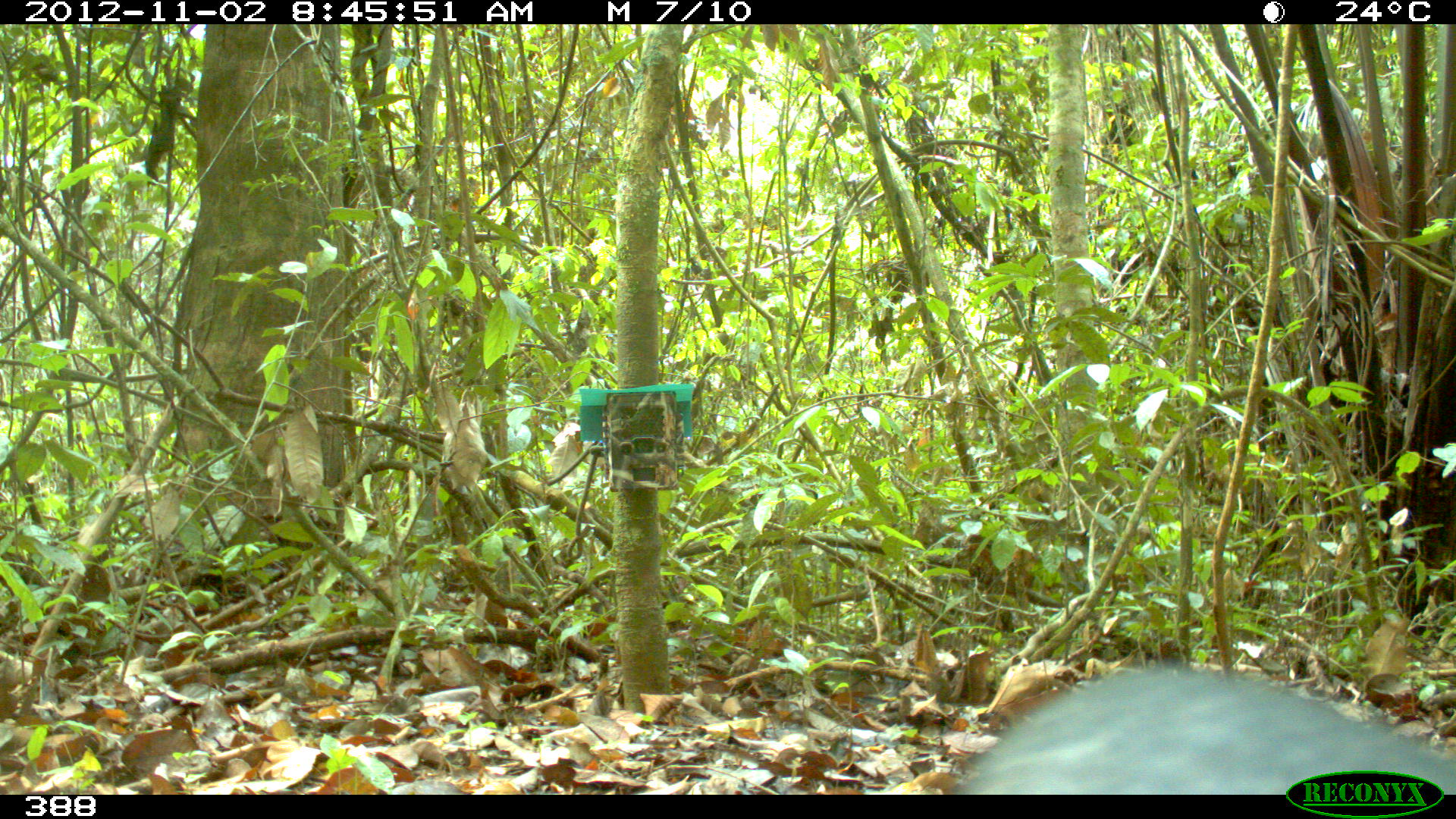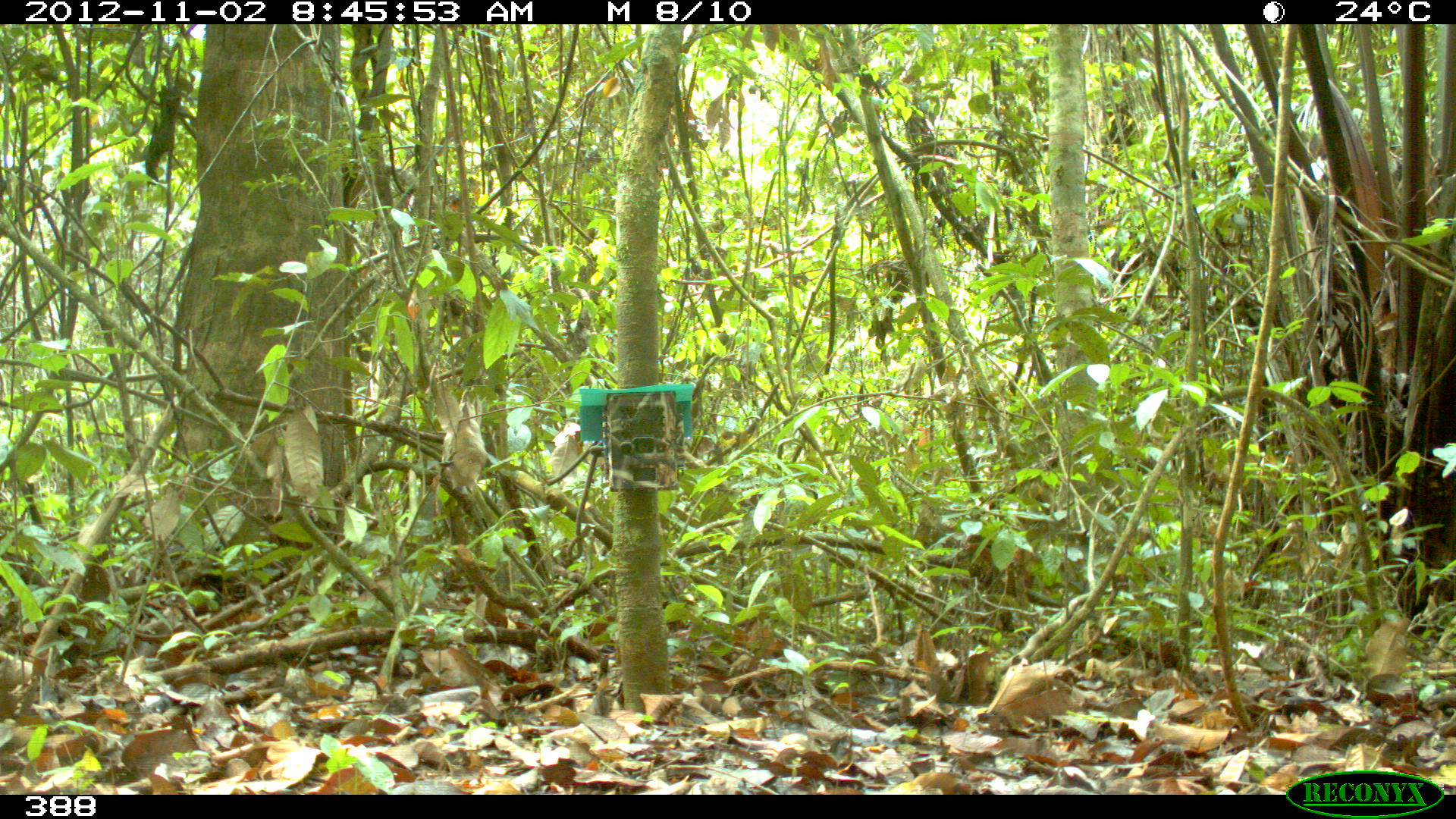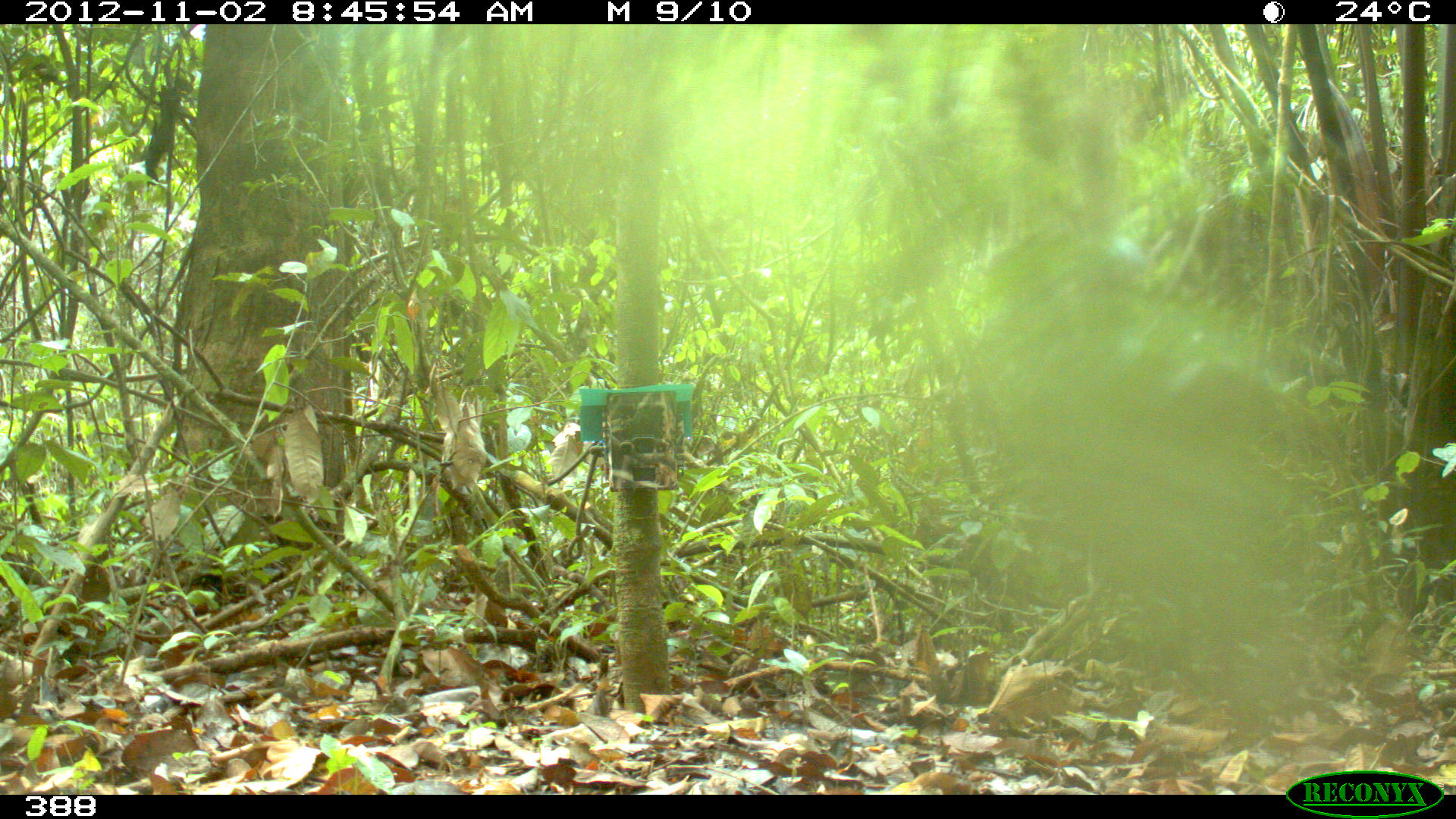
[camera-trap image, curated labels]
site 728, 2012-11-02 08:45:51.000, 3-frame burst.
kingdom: Animalia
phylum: Chordata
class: Mammalia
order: Carnivora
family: Canidae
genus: Atelocynus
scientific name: Atelocynus microtis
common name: short-eared dog